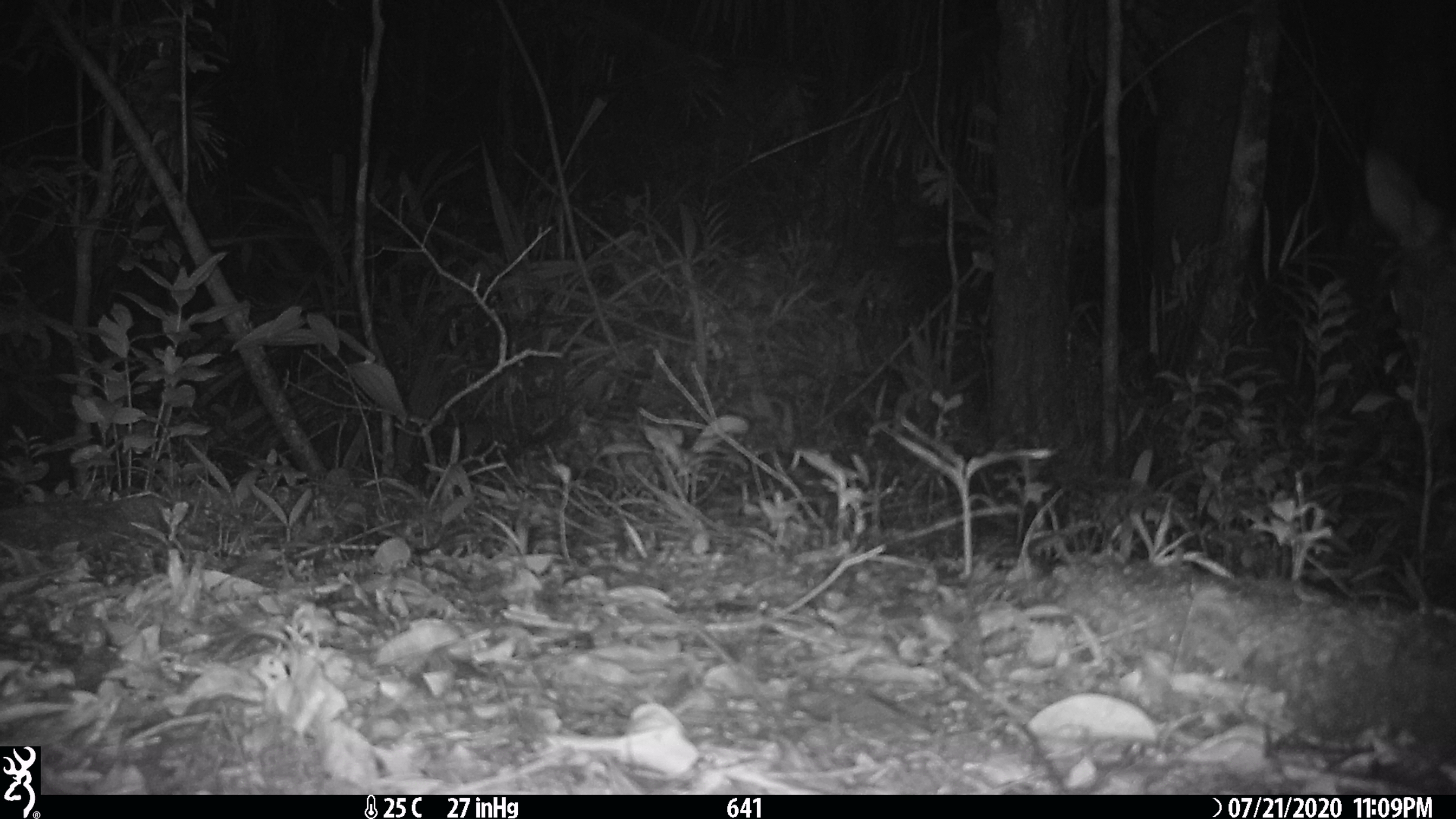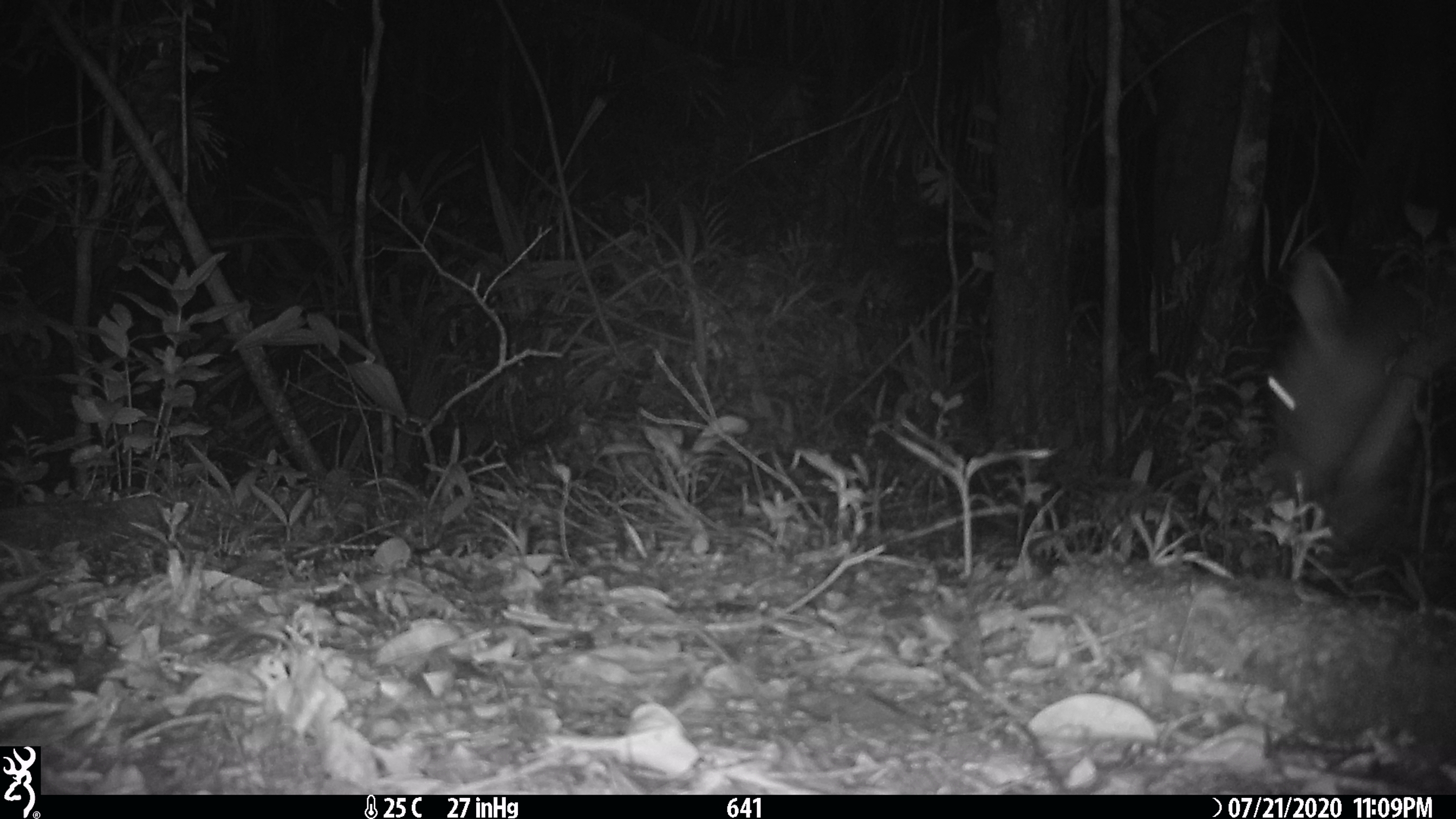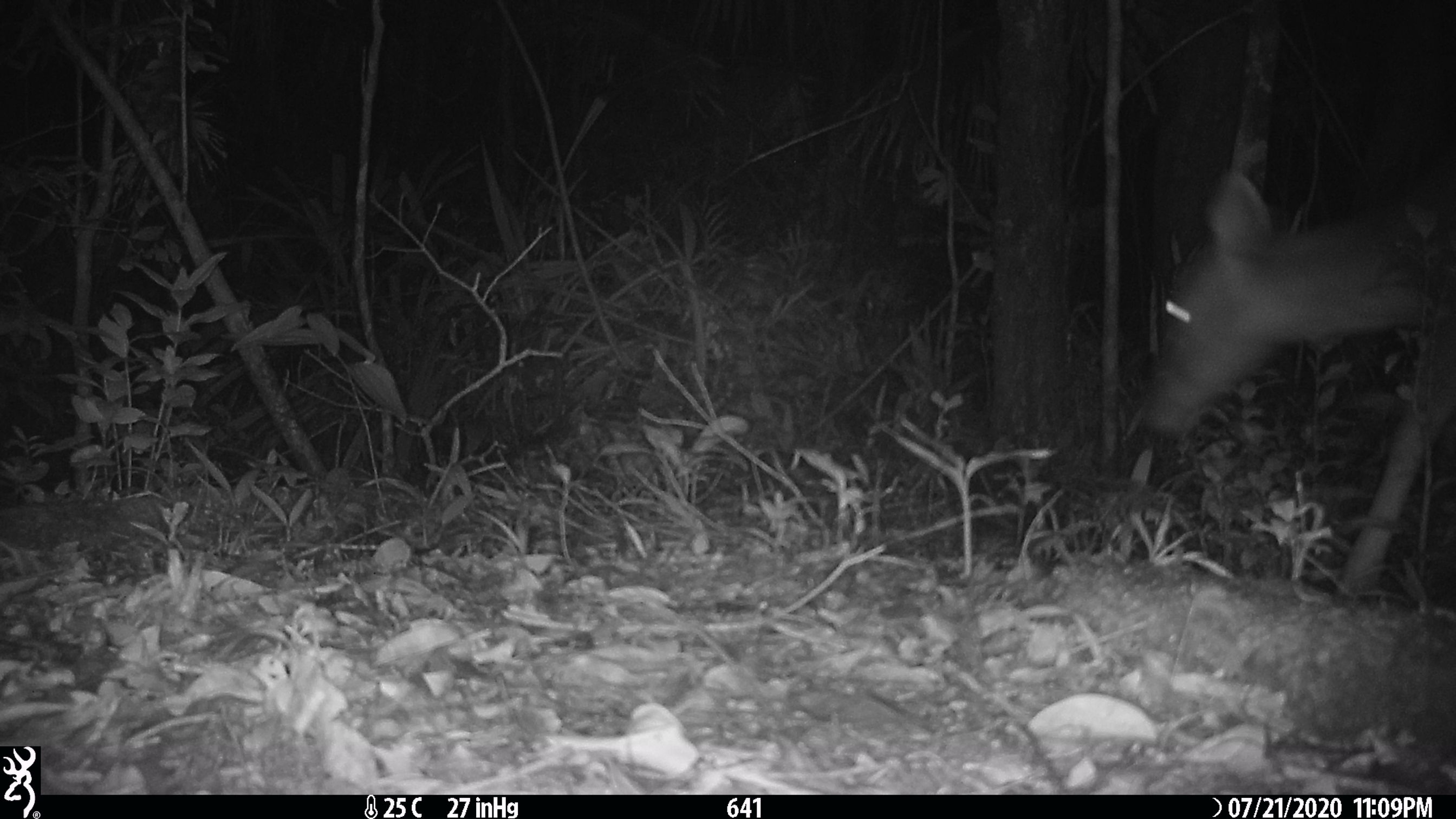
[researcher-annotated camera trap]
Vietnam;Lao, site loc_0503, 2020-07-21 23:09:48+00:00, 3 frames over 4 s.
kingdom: Animalia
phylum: Chordata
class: Mammalia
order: Artiodactyla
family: Cervidae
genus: Rusa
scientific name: Rusa unicolor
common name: sambar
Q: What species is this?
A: Sambar (Rusa unicolor).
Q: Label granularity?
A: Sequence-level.